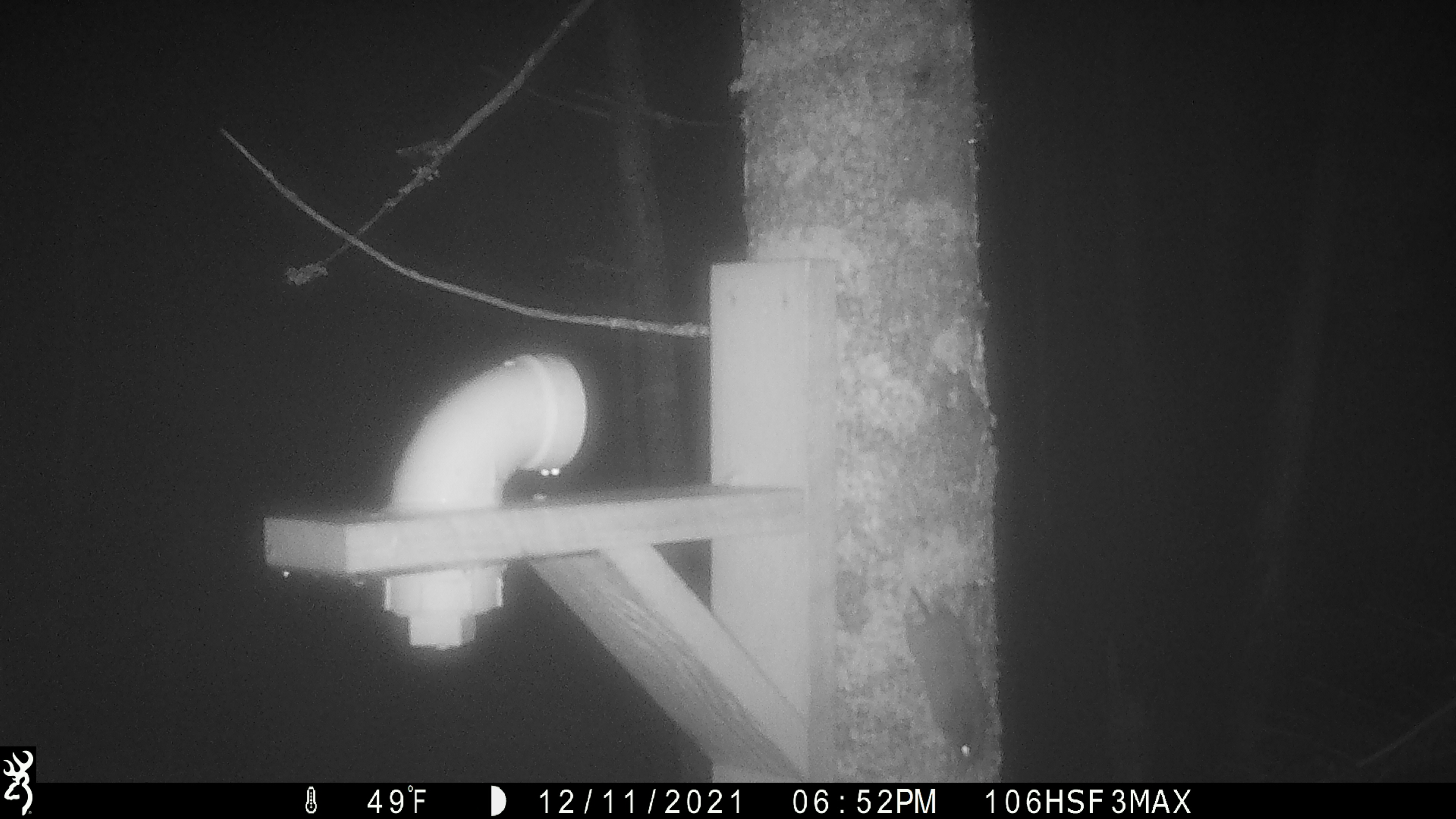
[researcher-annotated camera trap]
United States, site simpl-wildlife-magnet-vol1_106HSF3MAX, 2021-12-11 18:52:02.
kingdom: Animalia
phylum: Chordata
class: Mammalia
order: Rodentia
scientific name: Rodentia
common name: mouse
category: mouse sp.